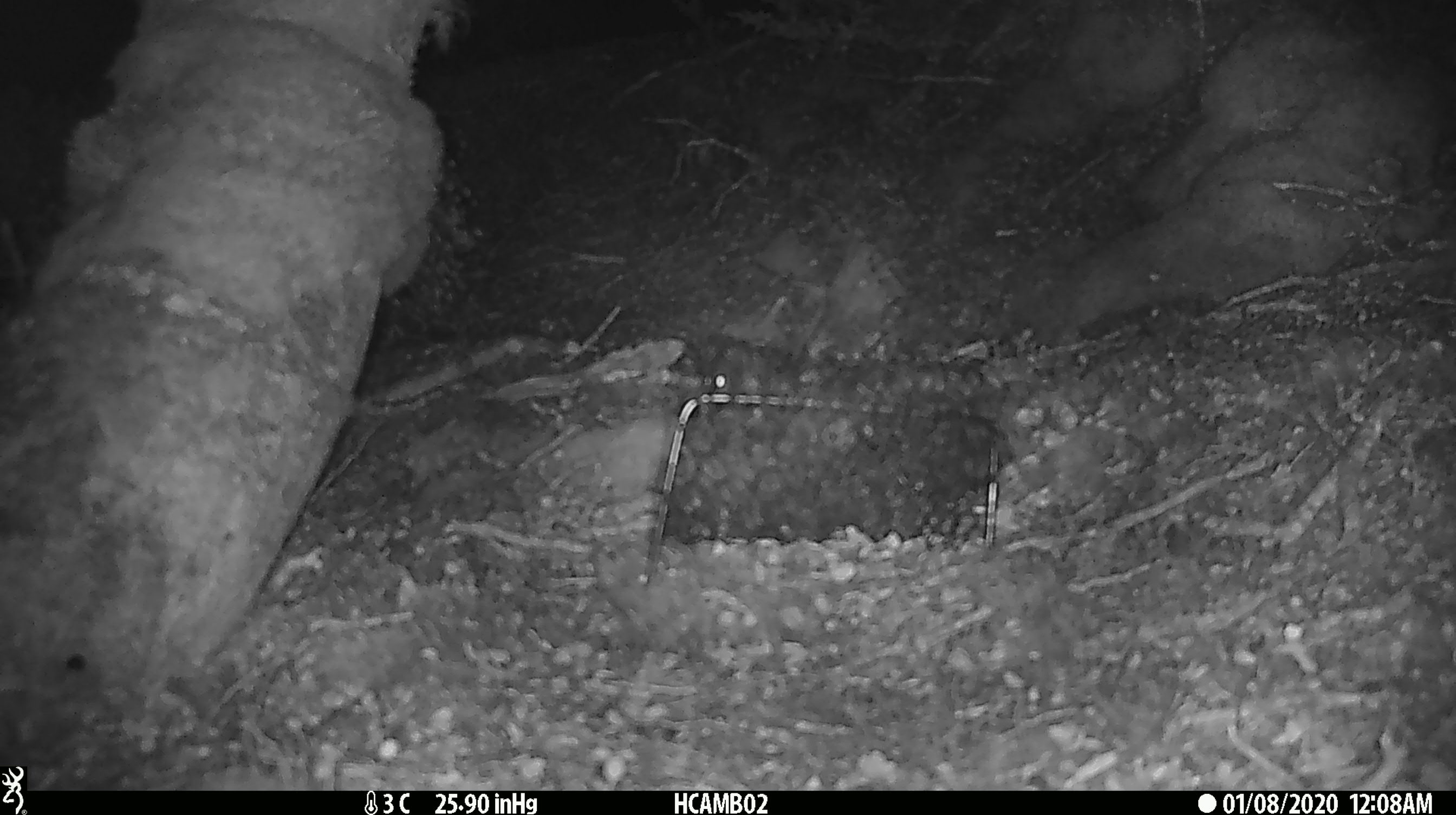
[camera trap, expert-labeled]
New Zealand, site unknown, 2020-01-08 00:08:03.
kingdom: Animalia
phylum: Chordata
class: Mammalia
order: Rodentia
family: Muridae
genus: Mus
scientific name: Mus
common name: mouse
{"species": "mouse (Mus)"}